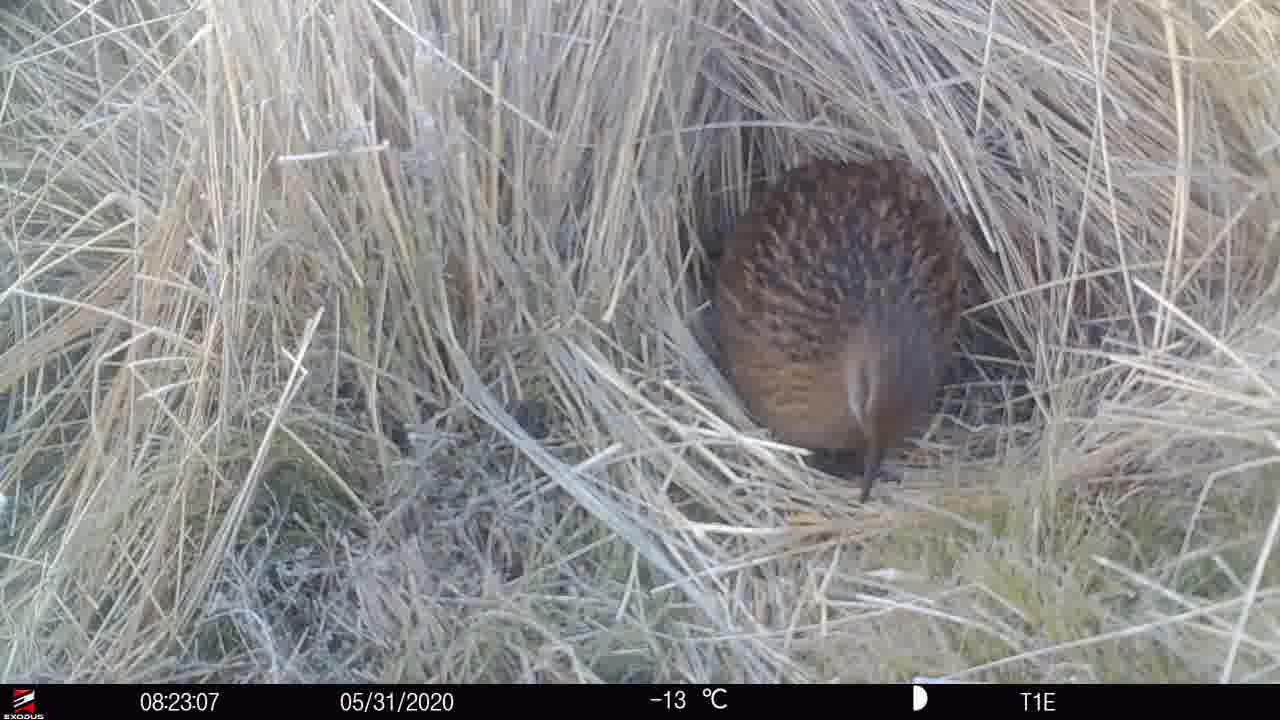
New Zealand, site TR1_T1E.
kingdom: Animalia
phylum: Chordata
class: Aves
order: Gruiformes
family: Rallidae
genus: Gallirallus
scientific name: Gallirallus australis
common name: weka